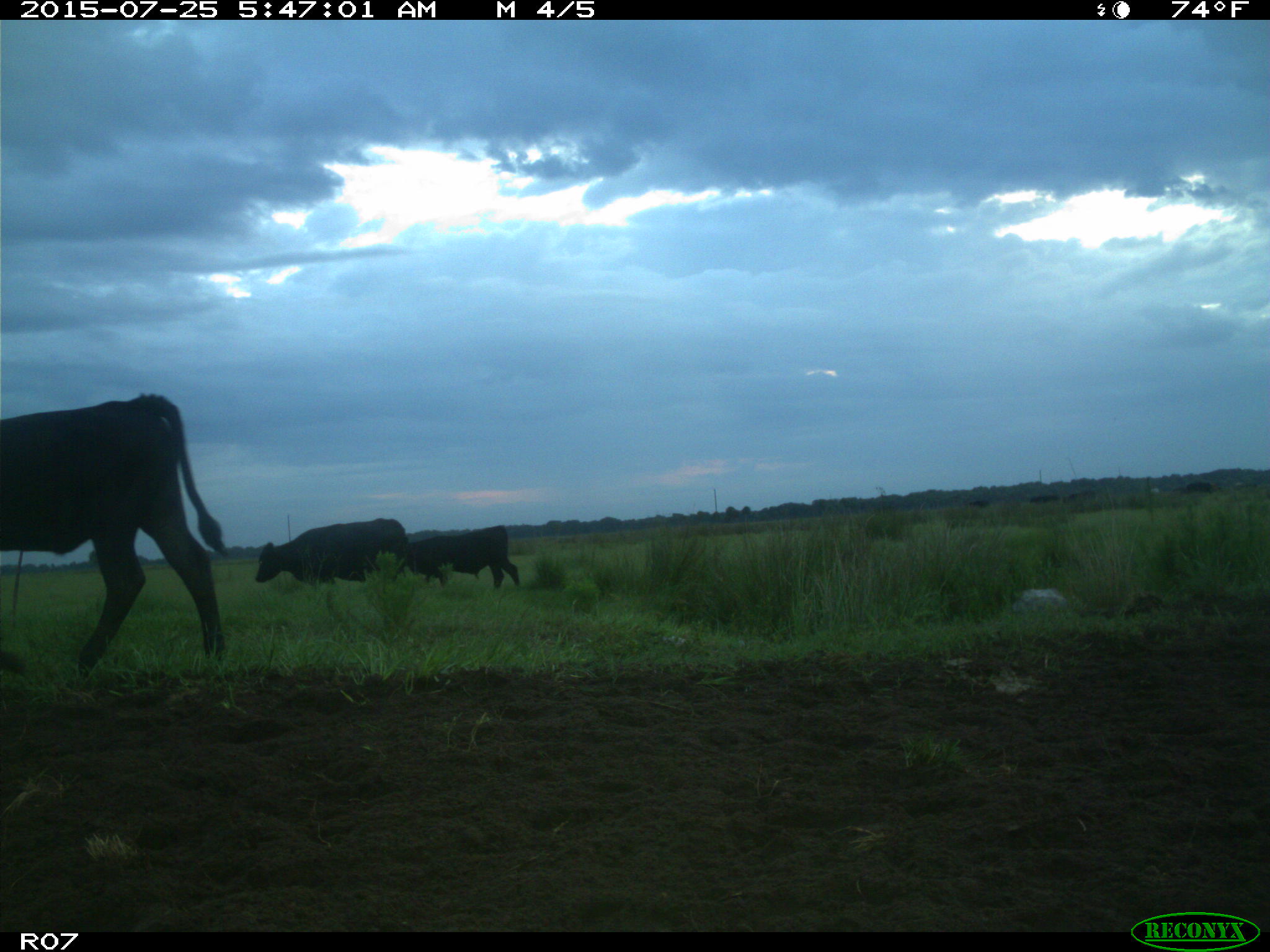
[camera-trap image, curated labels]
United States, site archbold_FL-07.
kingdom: Animalia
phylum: Chordata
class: Mammalia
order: Artiodactyla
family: Bovidae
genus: Bos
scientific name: Bos taurus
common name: domestic cow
Bos taurus (domestic cow).